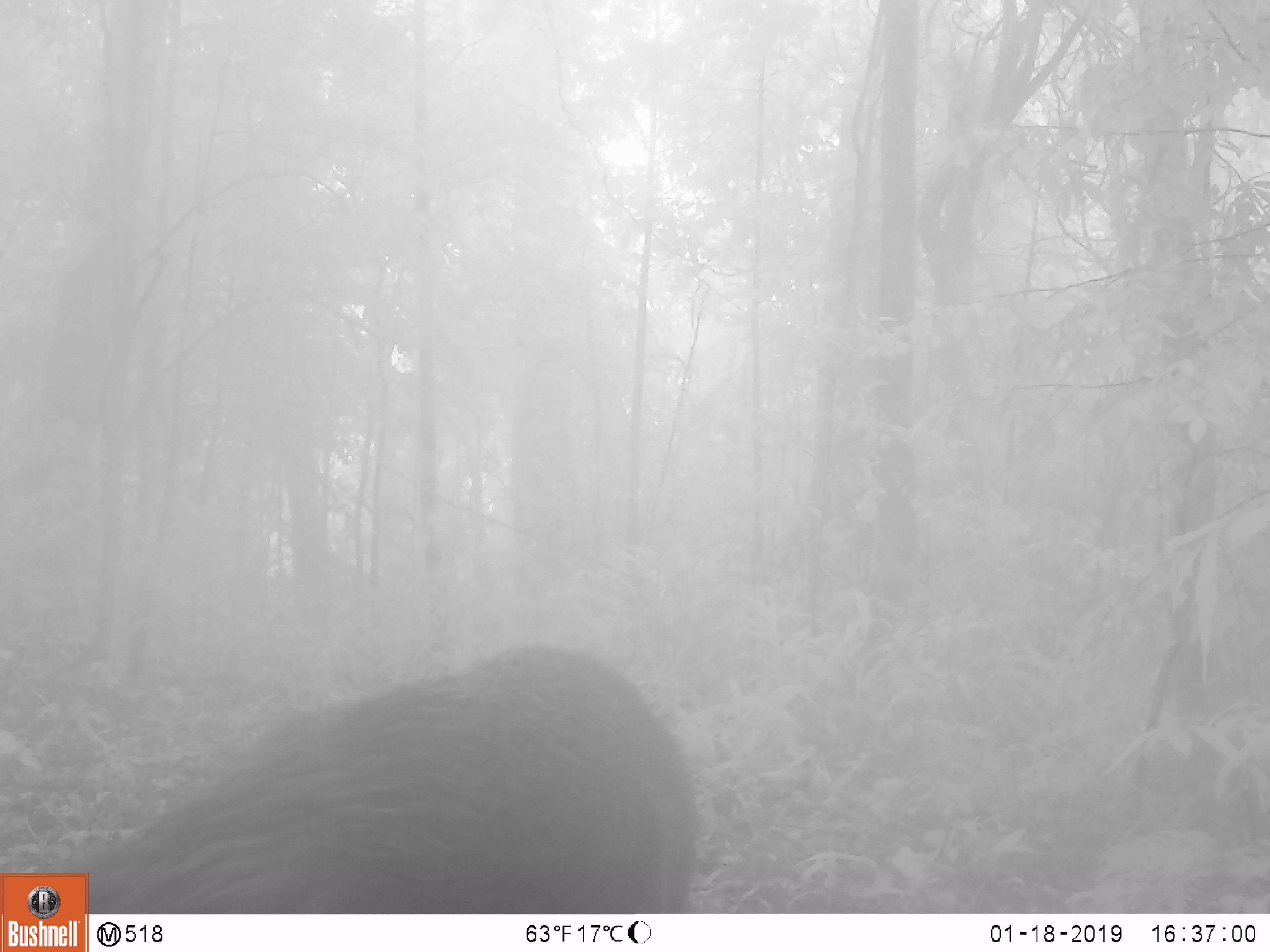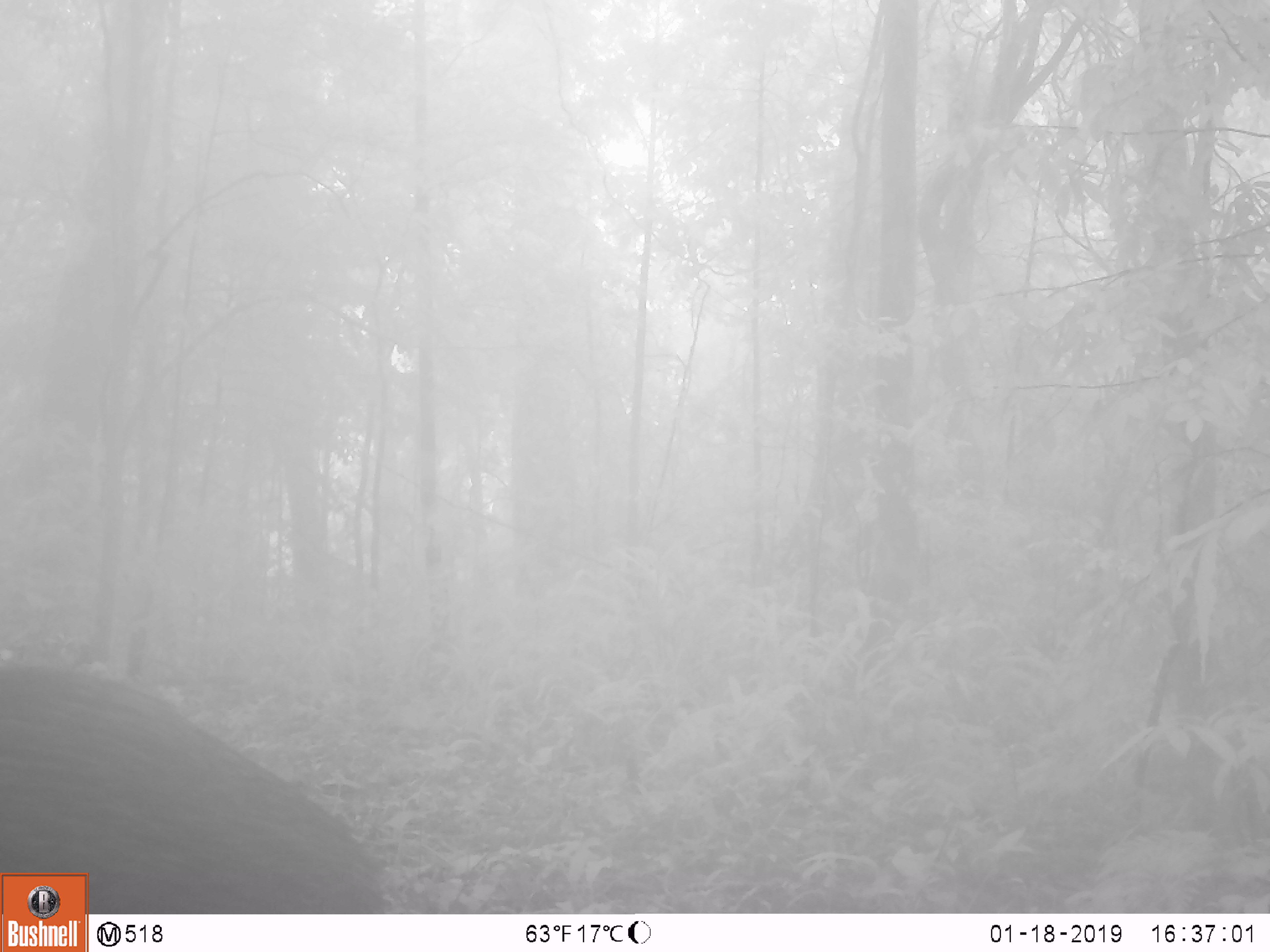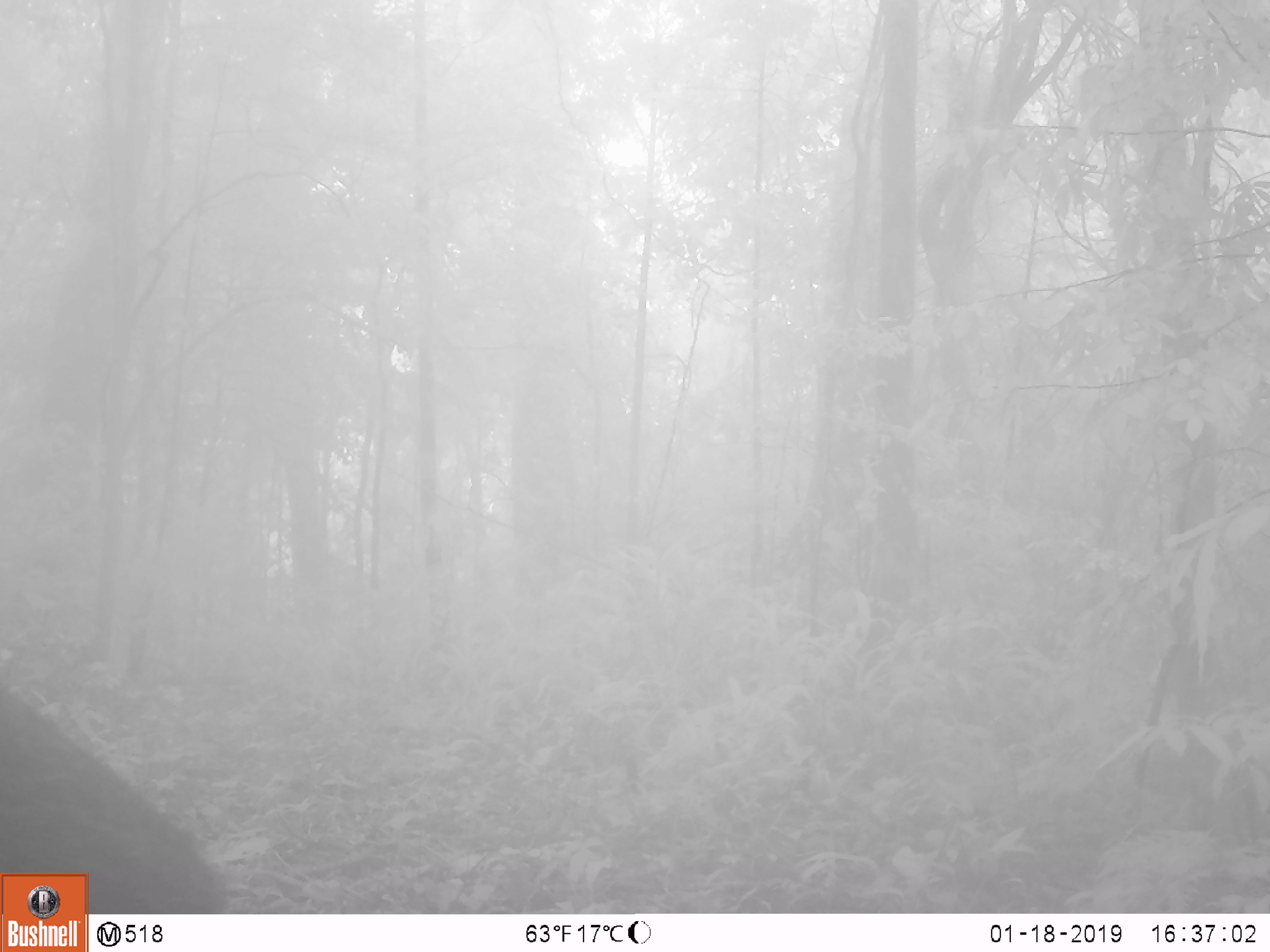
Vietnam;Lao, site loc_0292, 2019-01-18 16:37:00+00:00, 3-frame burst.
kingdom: Animalia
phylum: Chordata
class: Mammalia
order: Artiodactyla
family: Suidae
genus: Sus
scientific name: Sus scrofa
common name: eurasian wild pig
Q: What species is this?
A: Eurasian wild pig (Sus scrofa).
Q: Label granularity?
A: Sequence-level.